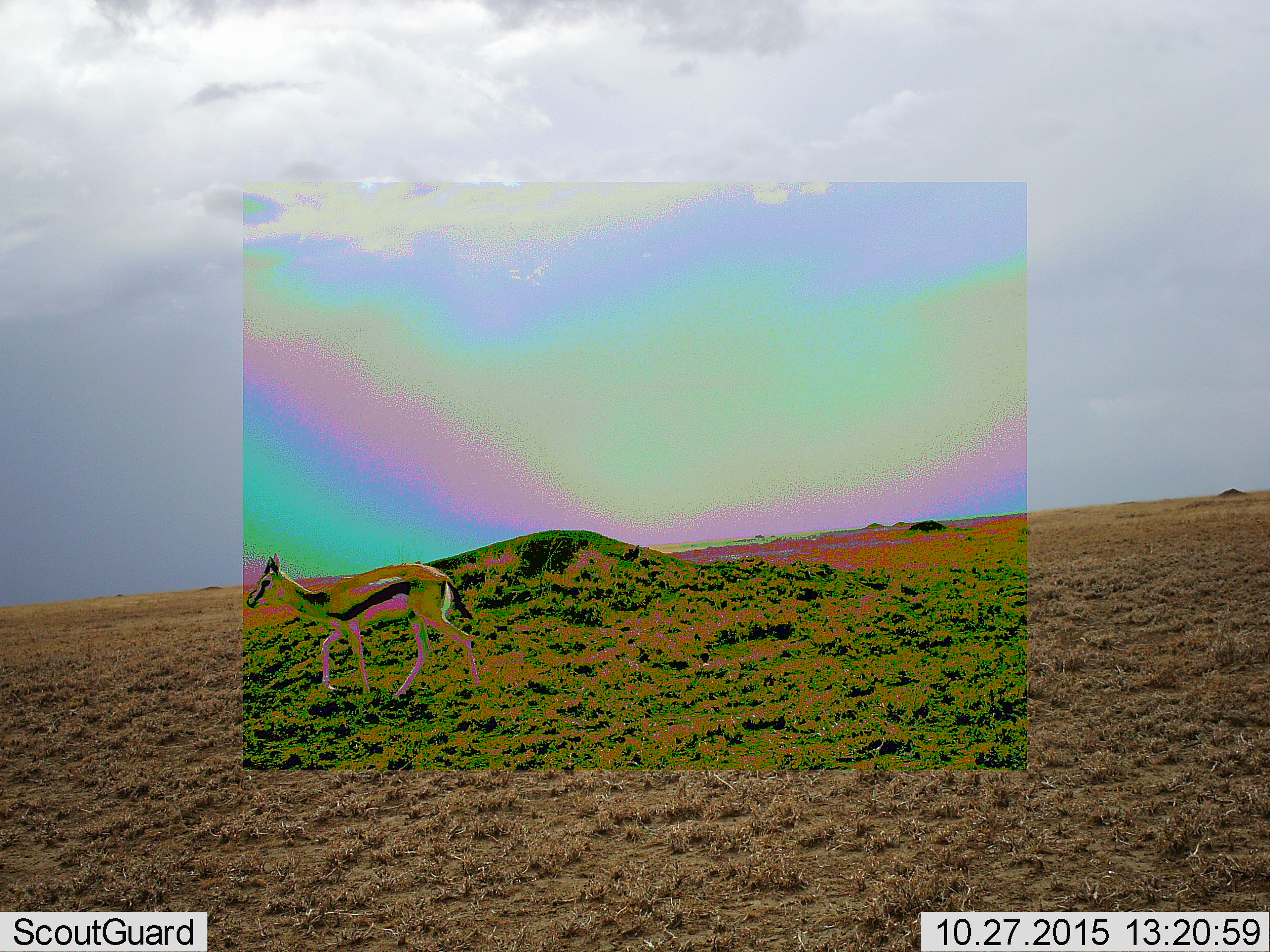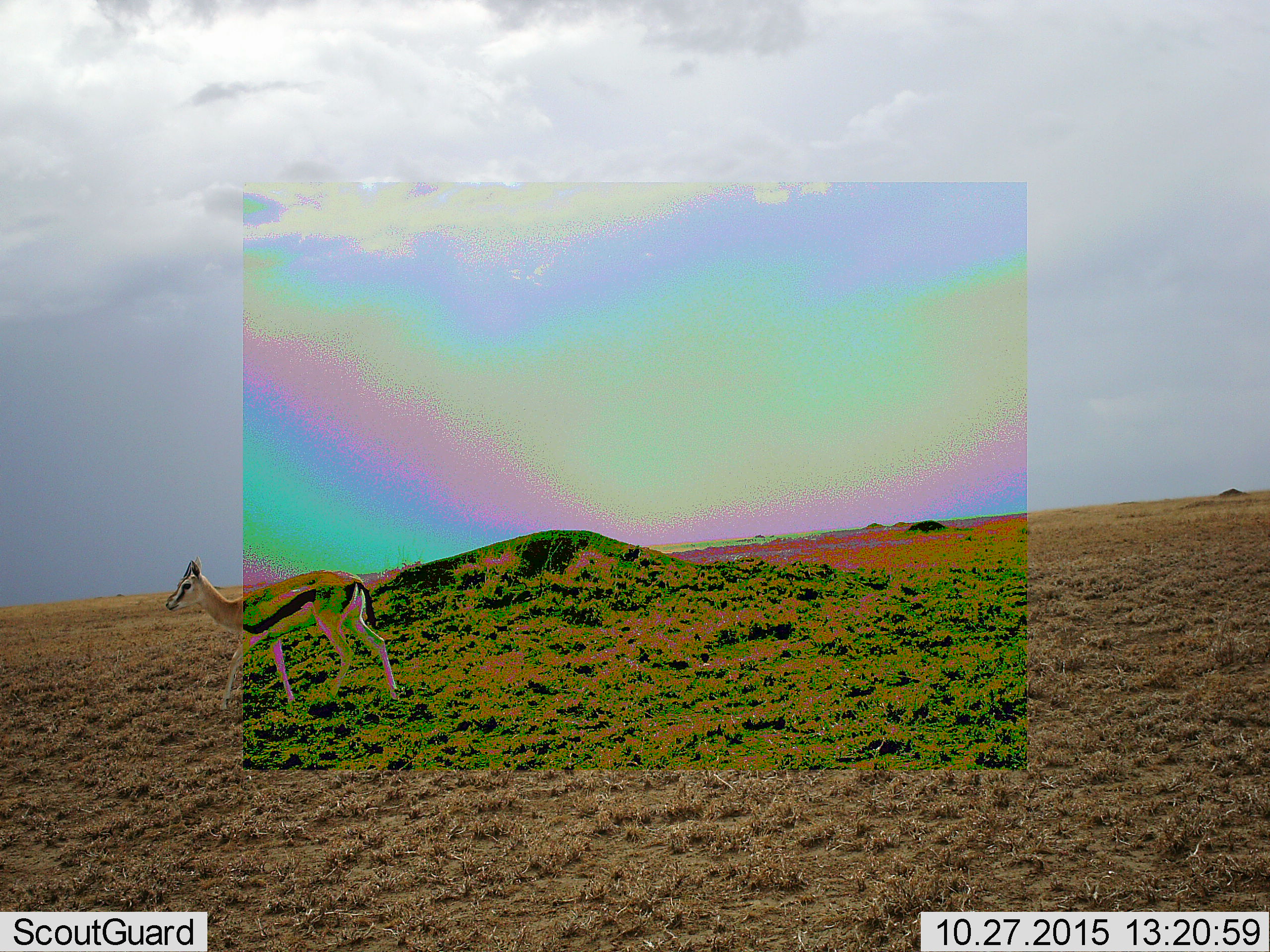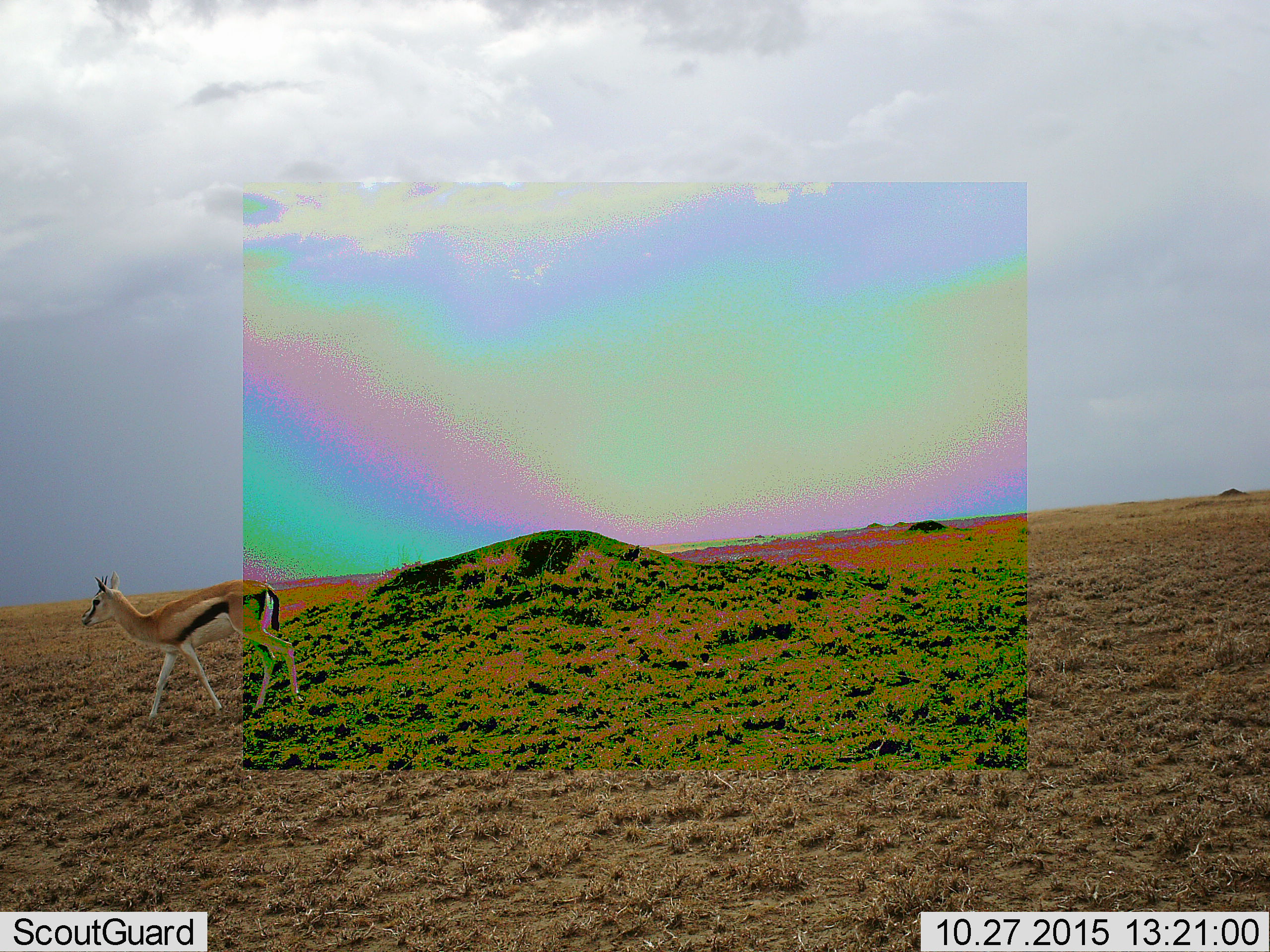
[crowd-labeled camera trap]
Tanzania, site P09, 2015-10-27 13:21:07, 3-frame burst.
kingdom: Animalia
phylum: Chordata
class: Mammalia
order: Artiodactyla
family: Bovidae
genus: Eudorcas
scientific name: Eudorcas thomsonii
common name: thomson's gazelle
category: gazellethomsons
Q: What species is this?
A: Gazellethomsons (thomson's gazelle) (Eudorcas thomsonii).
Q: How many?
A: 1.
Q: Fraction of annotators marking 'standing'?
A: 0%.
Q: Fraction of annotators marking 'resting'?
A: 0%.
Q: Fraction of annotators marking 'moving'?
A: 100%.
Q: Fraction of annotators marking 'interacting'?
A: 0%.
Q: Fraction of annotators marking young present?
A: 11%.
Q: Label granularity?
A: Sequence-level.